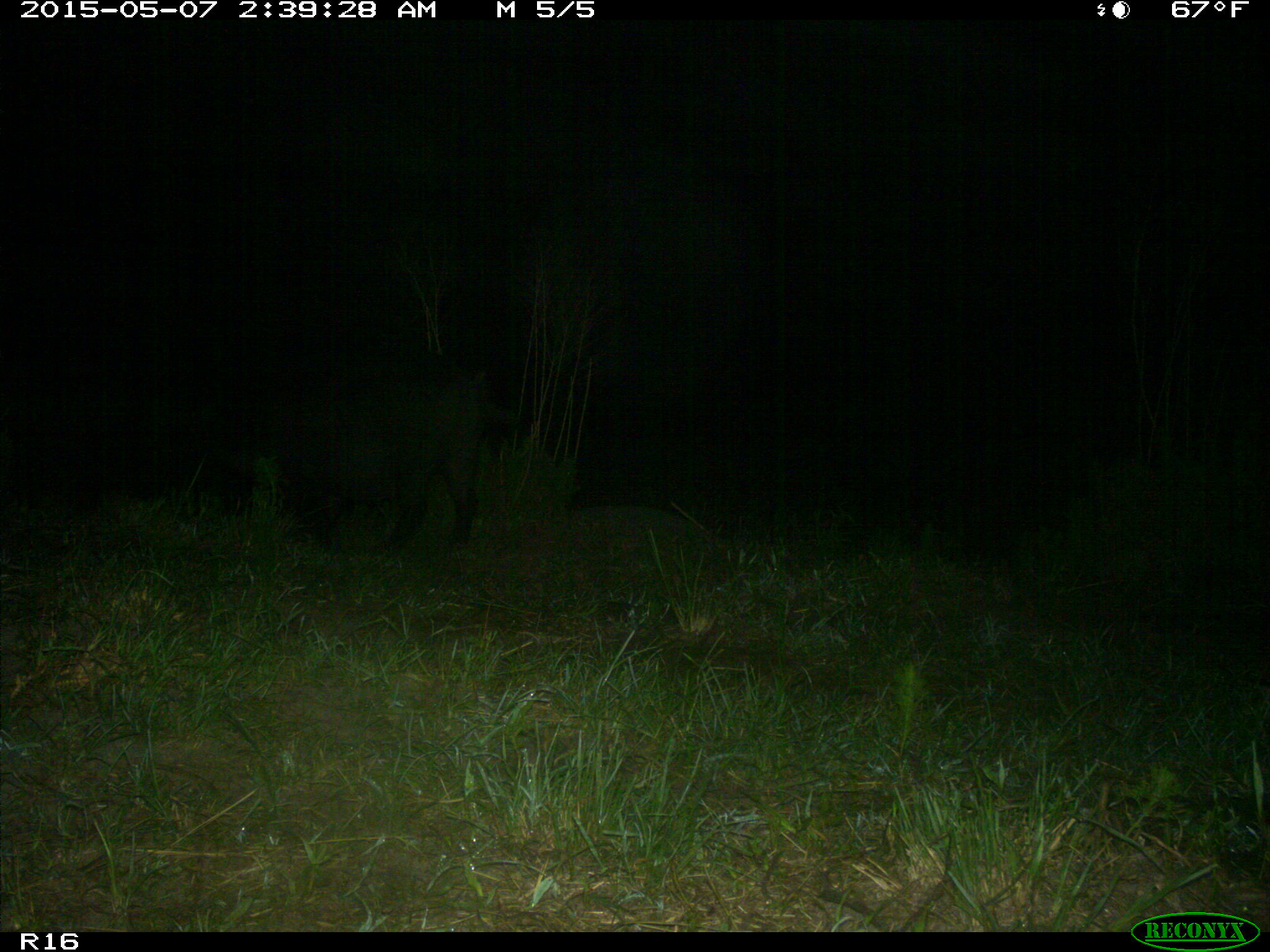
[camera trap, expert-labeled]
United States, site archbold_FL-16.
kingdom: Animalia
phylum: Chordata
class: Mammalia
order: Artiodactyla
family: Suidae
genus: Sus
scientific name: Sus scrofa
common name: wild boar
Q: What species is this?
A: Sus scrofa (wild boar).